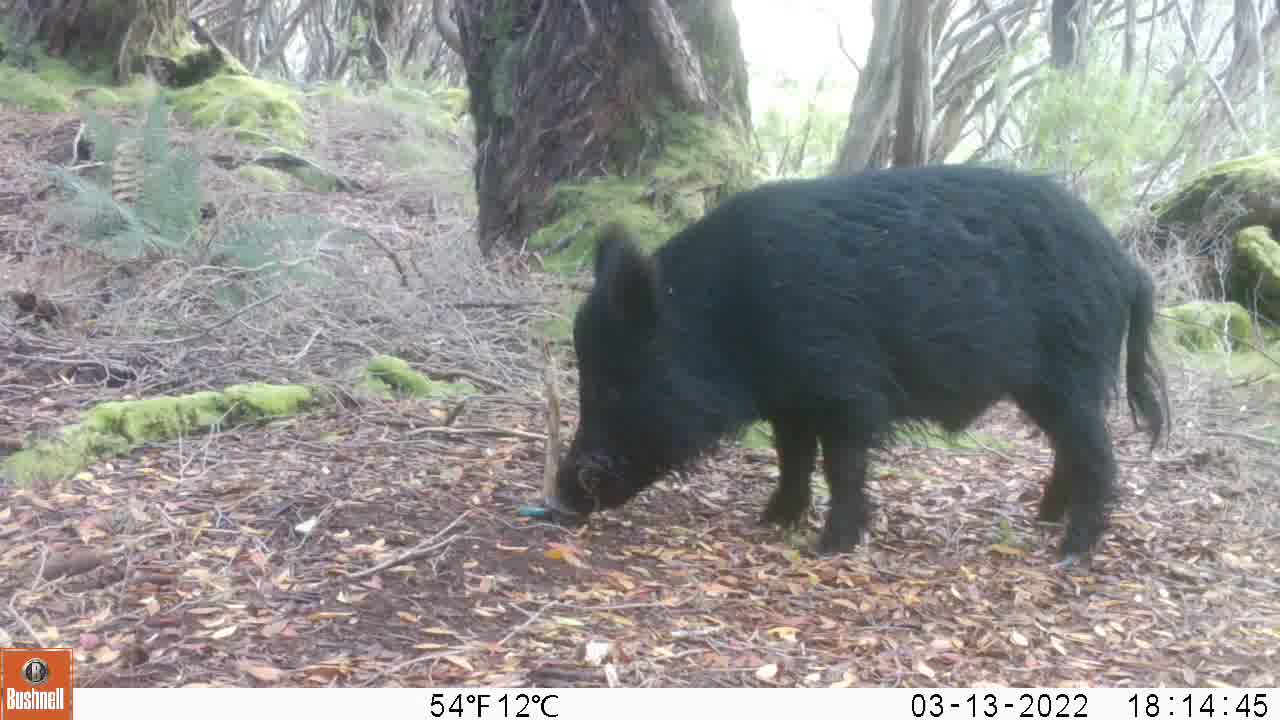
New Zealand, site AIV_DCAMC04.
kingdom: Animalia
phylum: Chordata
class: Mammalia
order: Artiodactyla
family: Suidae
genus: Sus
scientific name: Sus scrofa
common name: pig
Pig (Sus scrofa).